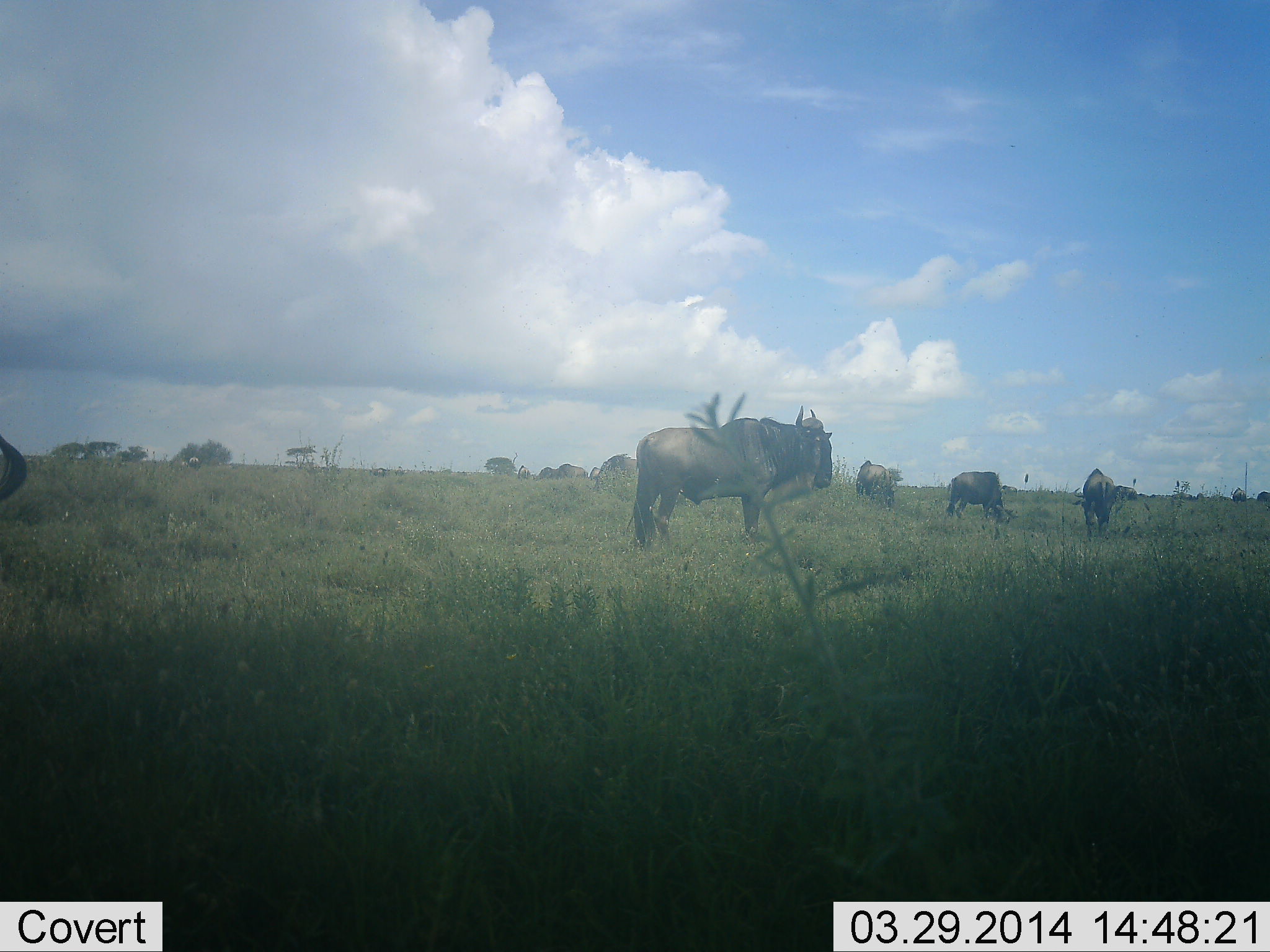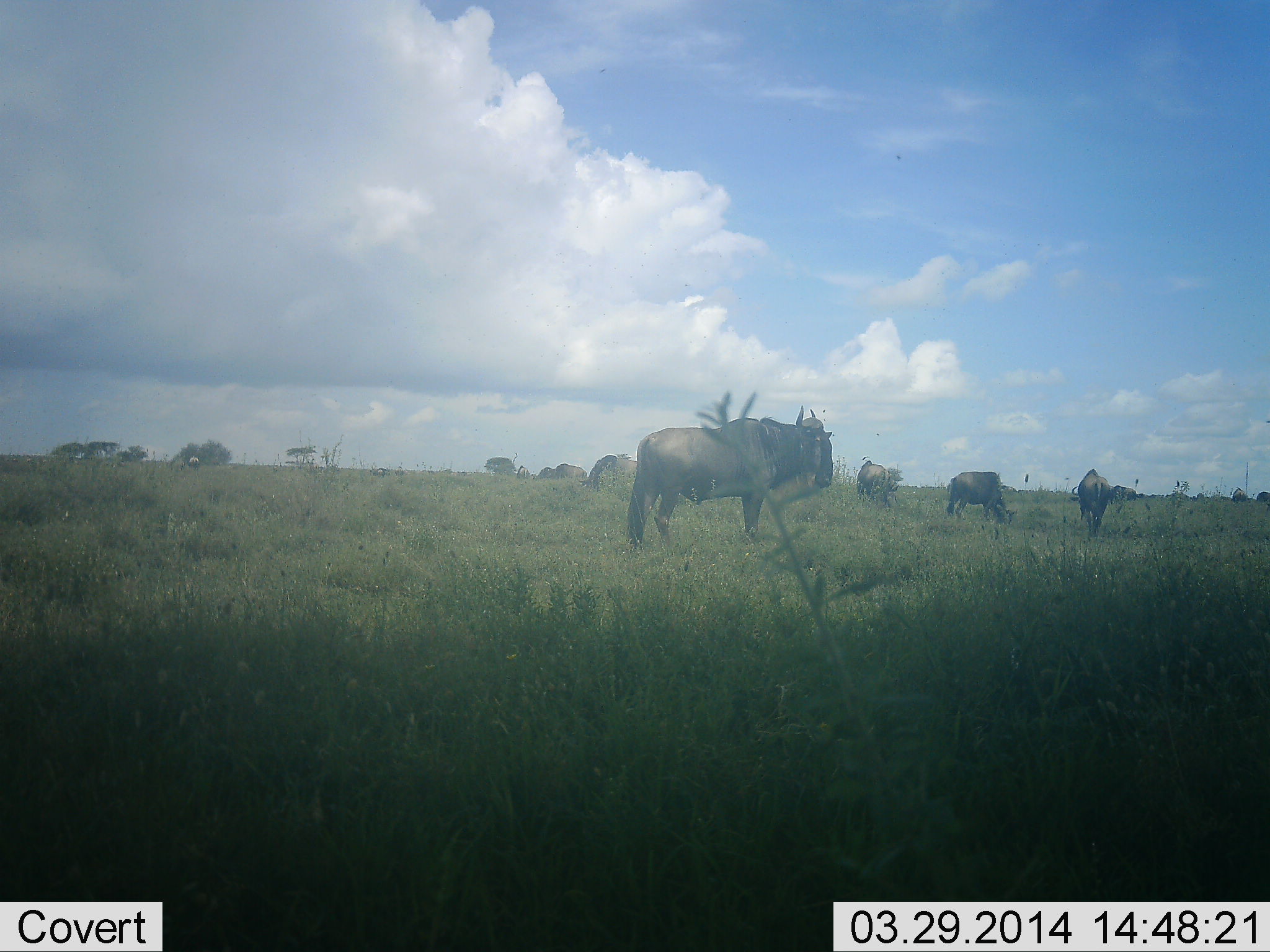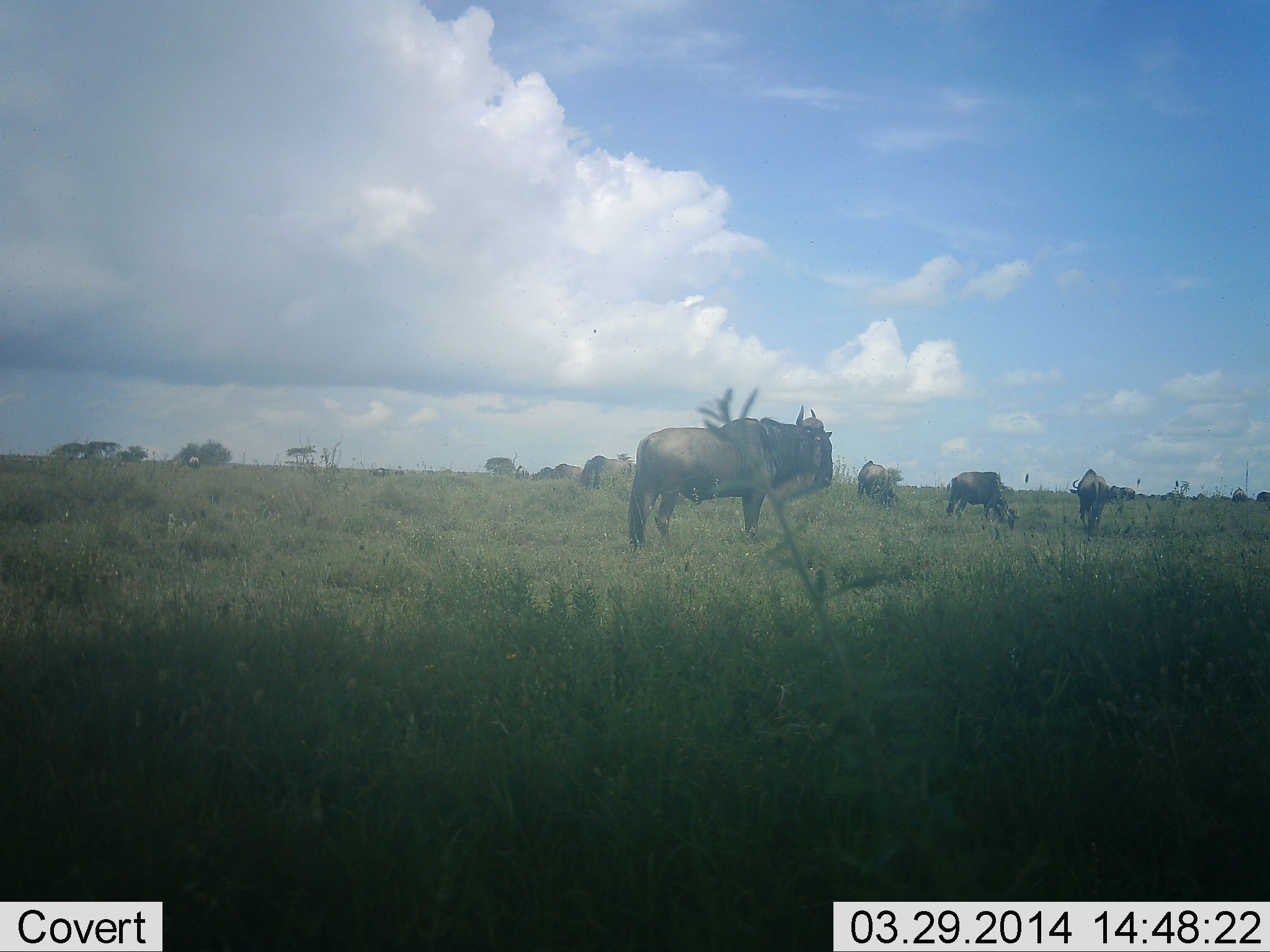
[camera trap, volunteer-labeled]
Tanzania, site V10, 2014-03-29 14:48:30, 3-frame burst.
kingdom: Animalia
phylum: Chordata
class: Mammalia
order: Artiodactyla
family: Bovidae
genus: Connochaetes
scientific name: Connochaetes taurinus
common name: blue wildebeest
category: wildebeest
Wildebeest (blue wildebeest) (Connochaetes taurinus), count 7. Behavior (volunteer vote fractions): standing 80%, resting 0%, moving 30%, interacting 0%. Young present (vote fraction): 0%. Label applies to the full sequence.